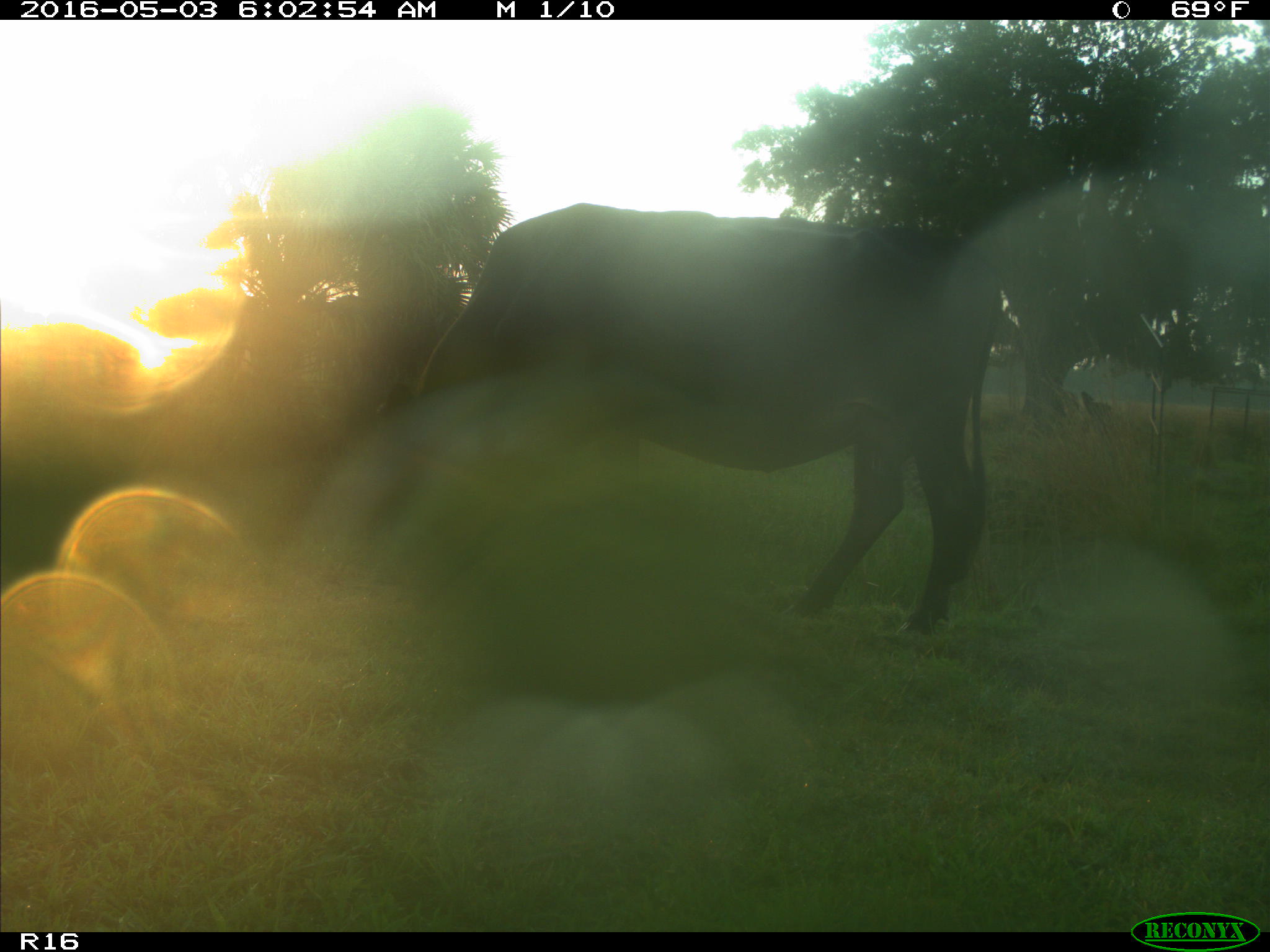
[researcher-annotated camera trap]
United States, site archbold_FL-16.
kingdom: Animalia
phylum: Chordata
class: Mammalia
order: Artiodactyla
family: Bovidae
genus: Bos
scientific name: Bos taurus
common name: domestic cow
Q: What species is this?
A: Bos taurus (domestic cow).